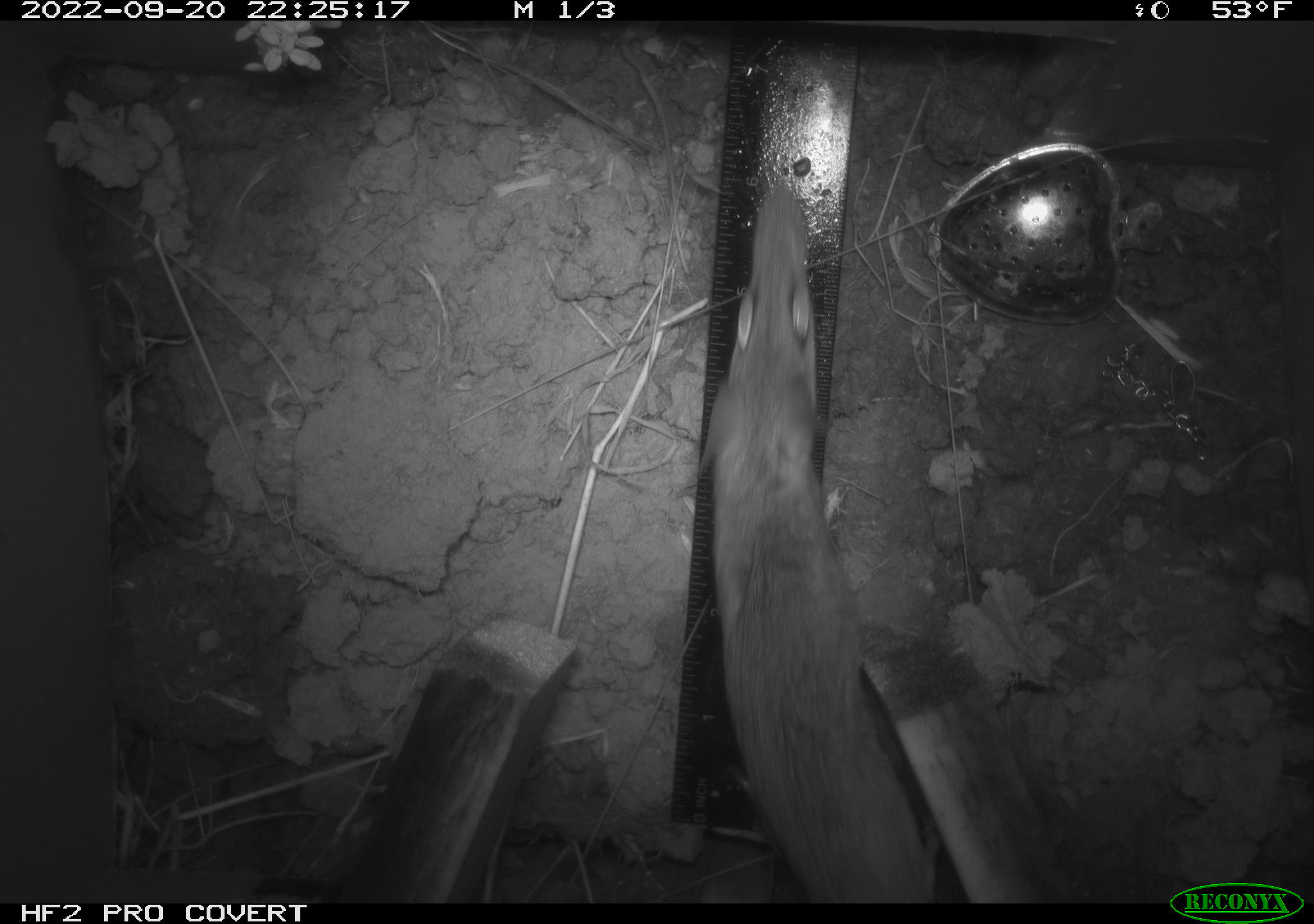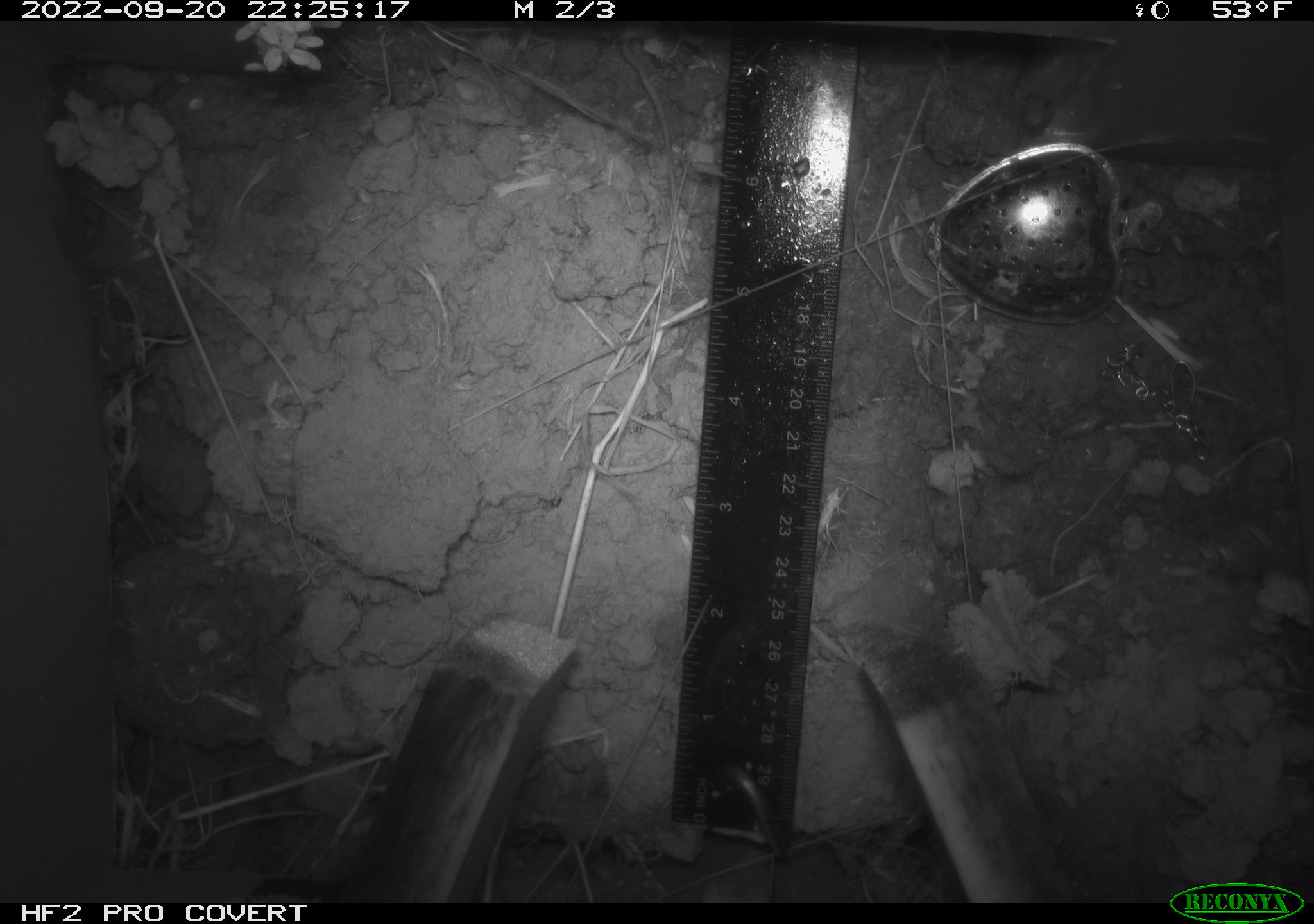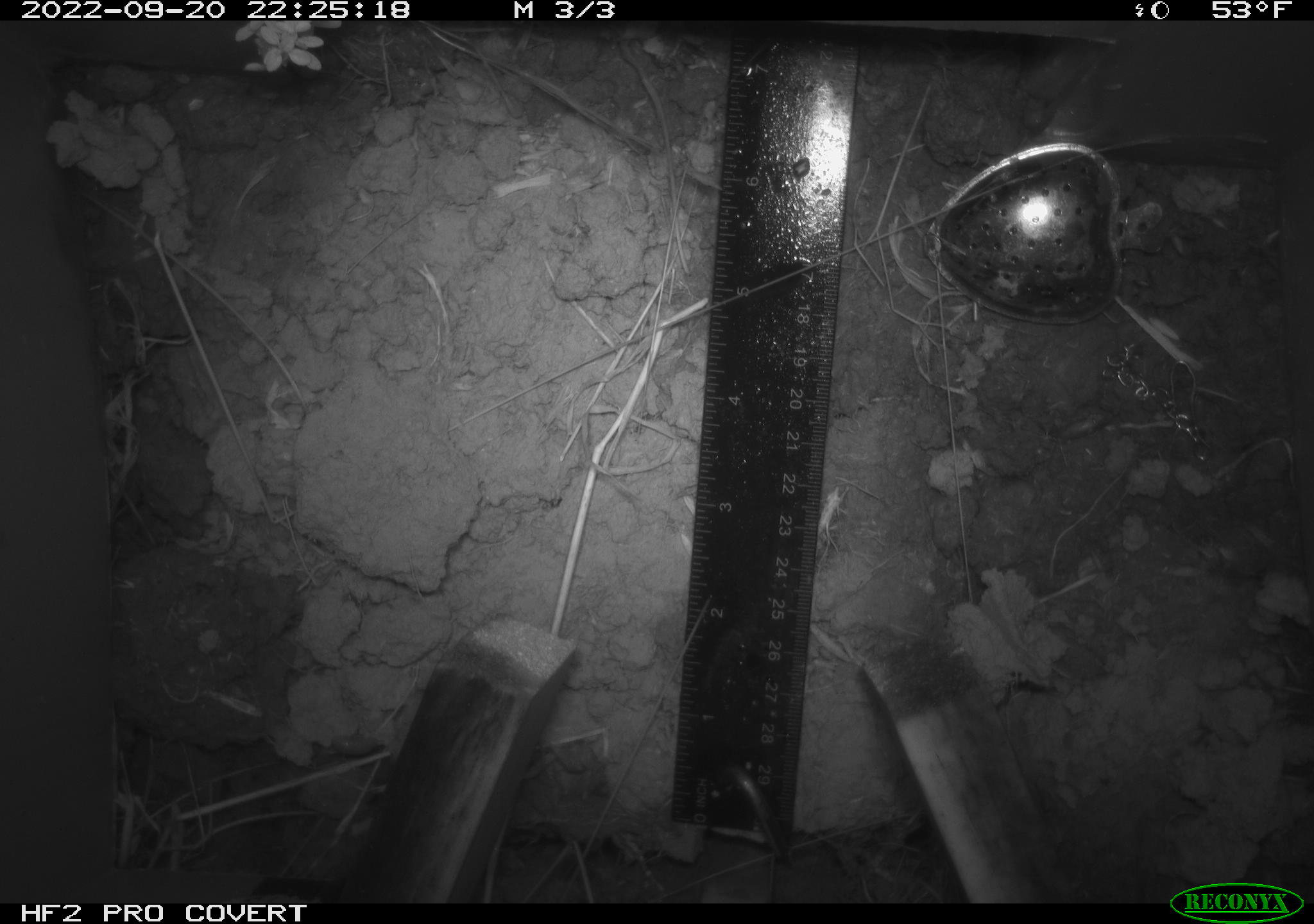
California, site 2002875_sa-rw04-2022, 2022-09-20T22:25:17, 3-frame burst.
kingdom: Animalia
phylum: Chordata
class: Mammalia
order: Rodentia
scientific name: Rodentia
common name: mouse species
Mouse species (Rodentia).